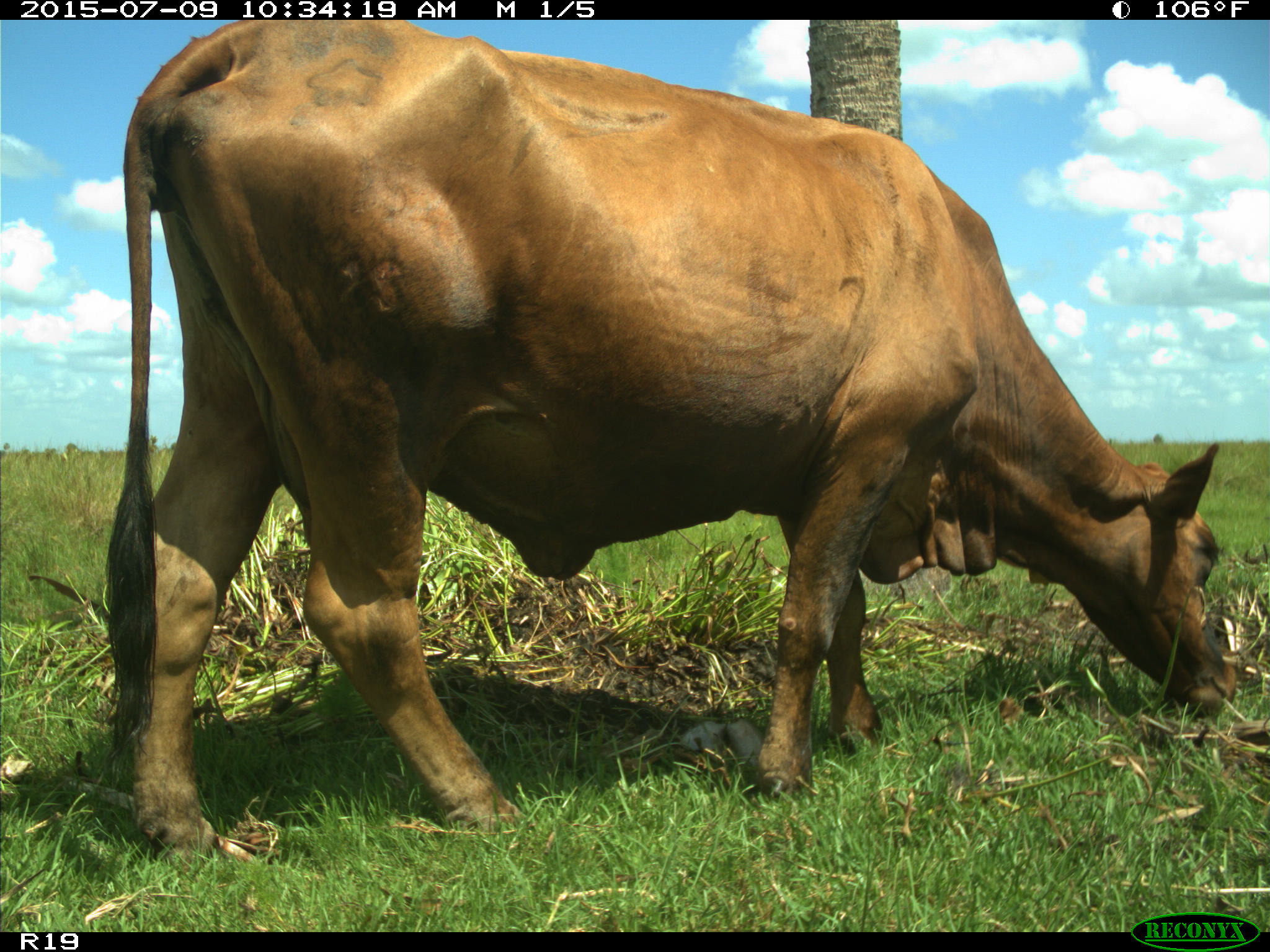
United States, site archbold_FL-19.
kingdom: Animalia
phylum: Chordata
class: Mammalia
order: Artiodactyla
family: Bovidae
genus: Bos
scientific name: Bos taurus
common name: domestic cow